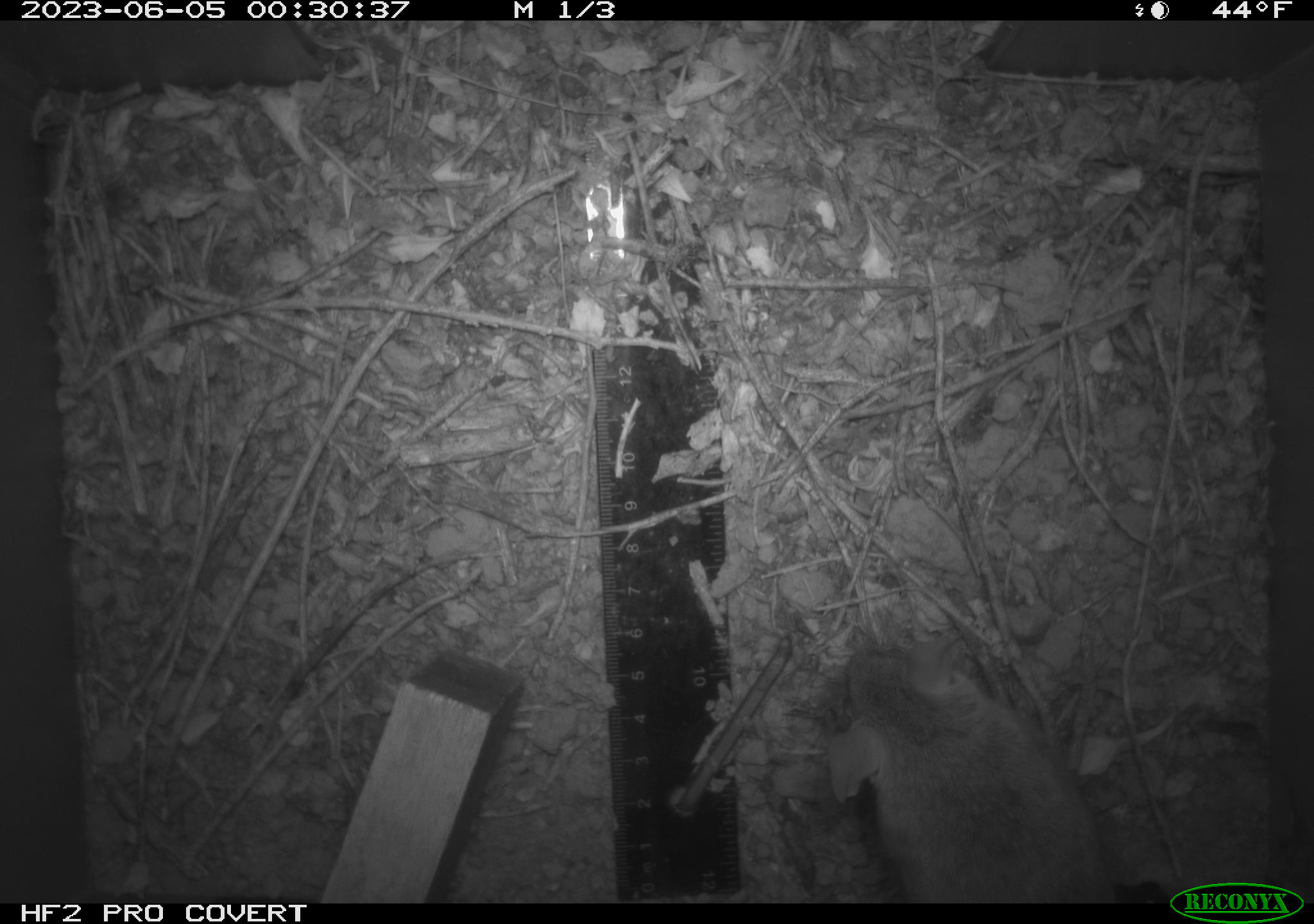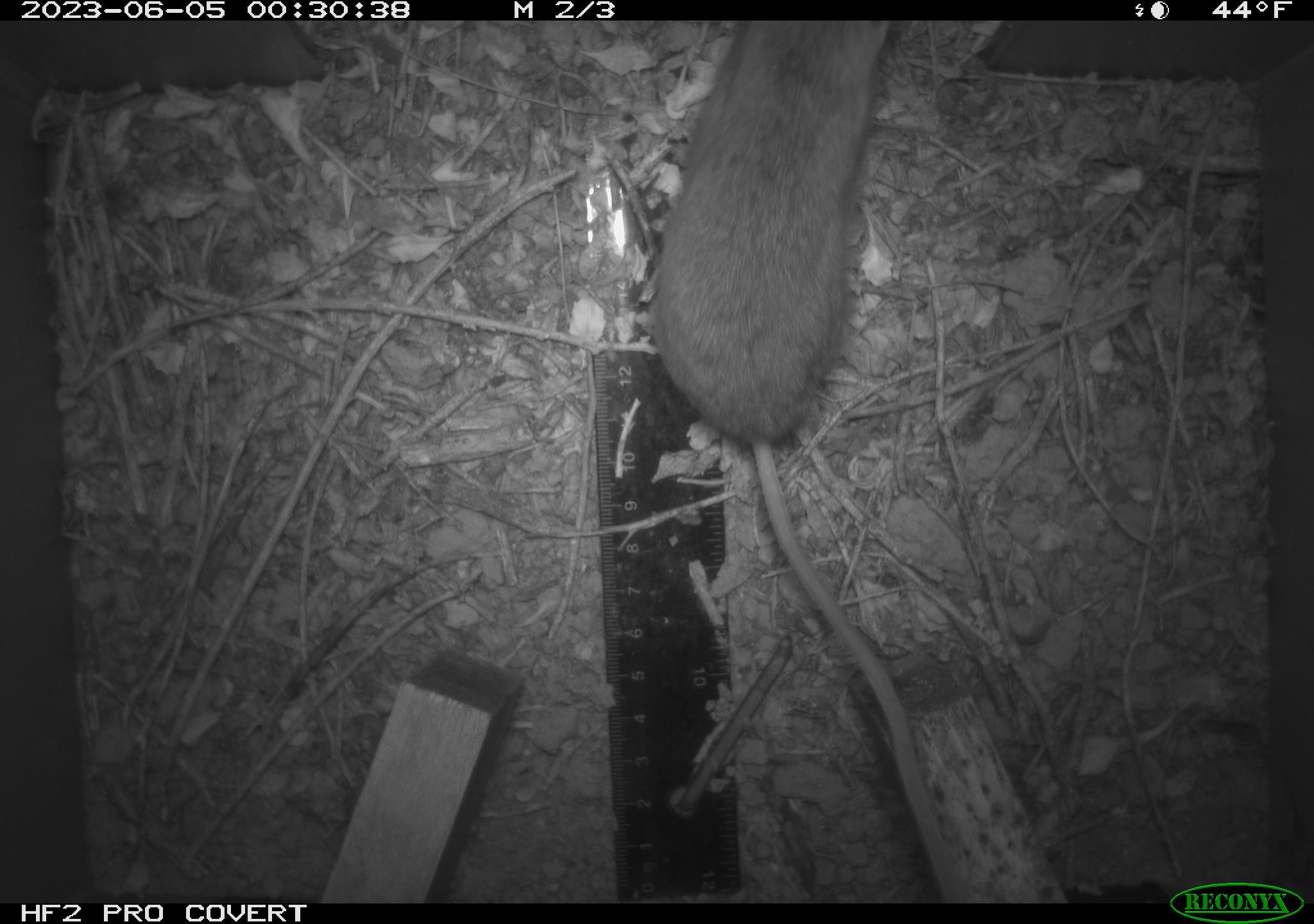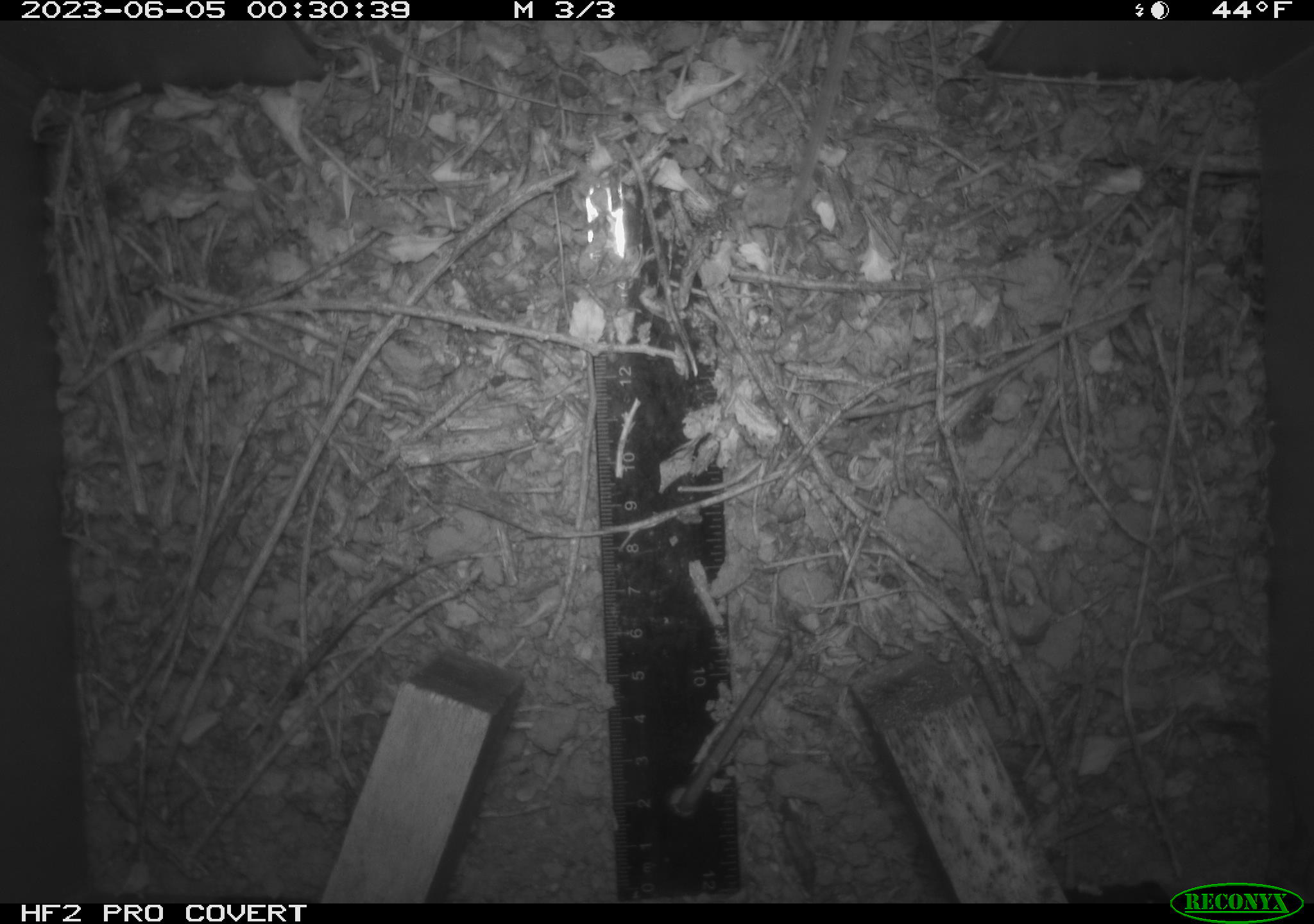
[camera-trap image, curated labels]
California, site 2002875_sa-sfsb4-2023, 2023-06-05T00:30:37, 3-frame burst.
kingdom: Animalia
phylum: Chordata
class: Mammalia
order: Rodentia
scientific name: Rodentia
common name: mouse species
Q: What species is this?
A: Mouse species (Rodentia).